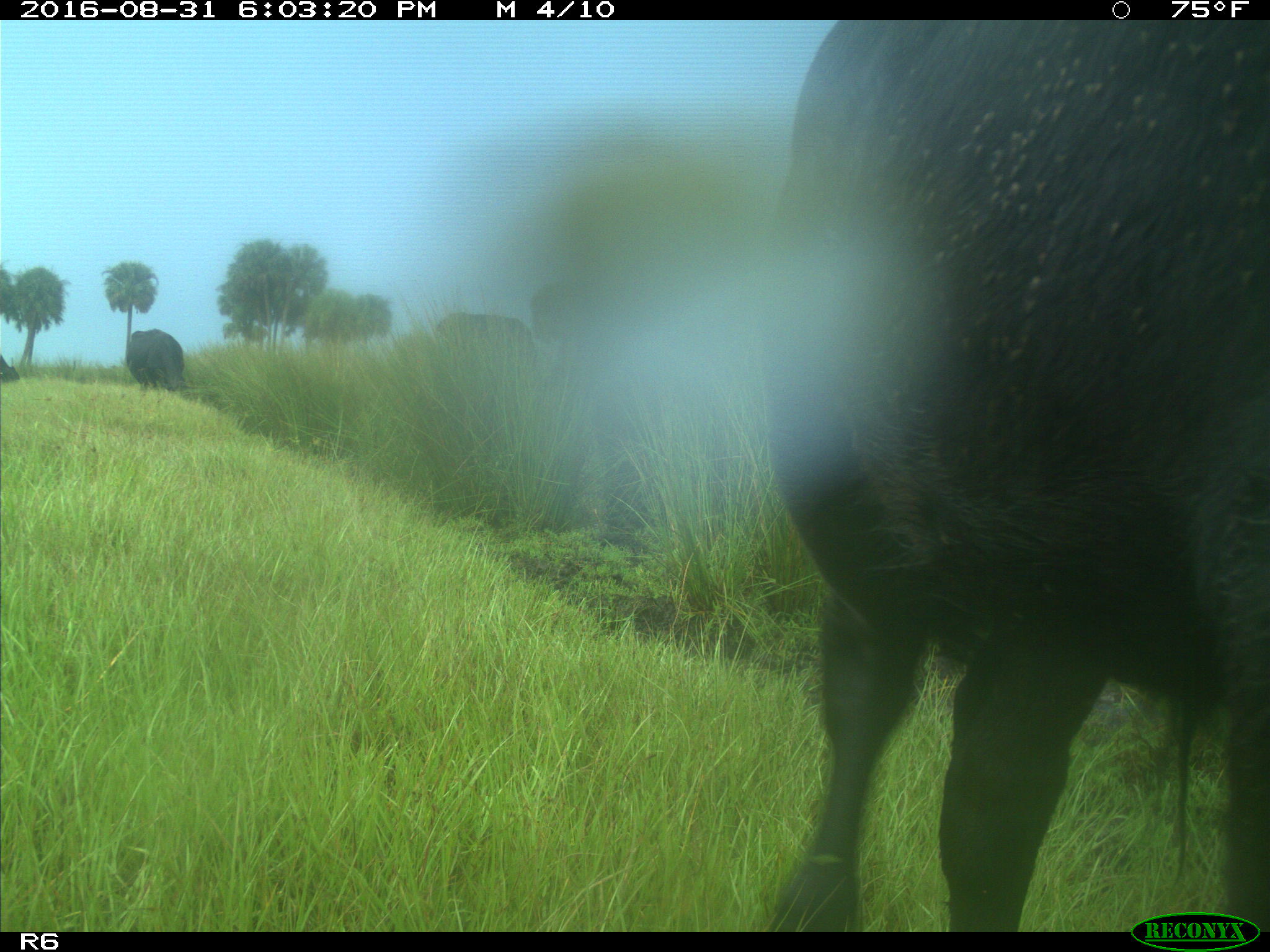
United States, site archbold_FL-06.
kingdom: Animalia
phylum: Chordata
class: Mammalia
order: Artiodactyla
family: Bovidae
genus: Bos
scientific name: Bos taurus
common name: domestic cow